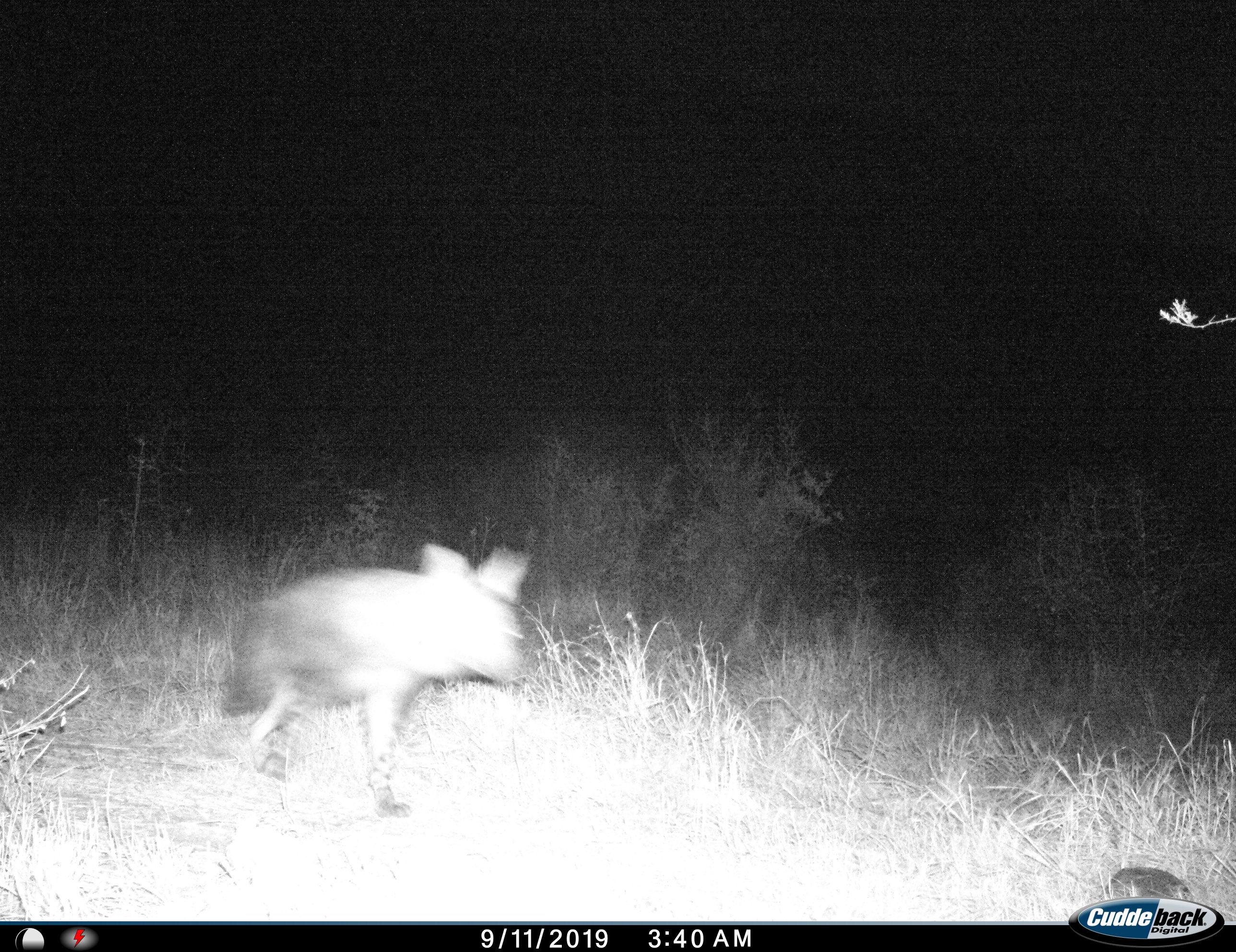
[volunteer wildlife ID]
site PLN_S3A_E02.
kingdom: Animalia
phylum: Chordata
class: Mammalia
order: Carnivora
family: Hyaenidae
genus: Parahyaena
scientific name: Parahyaena brunnea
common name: brown hyena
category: hyenabrown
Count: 1.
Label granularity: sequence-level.